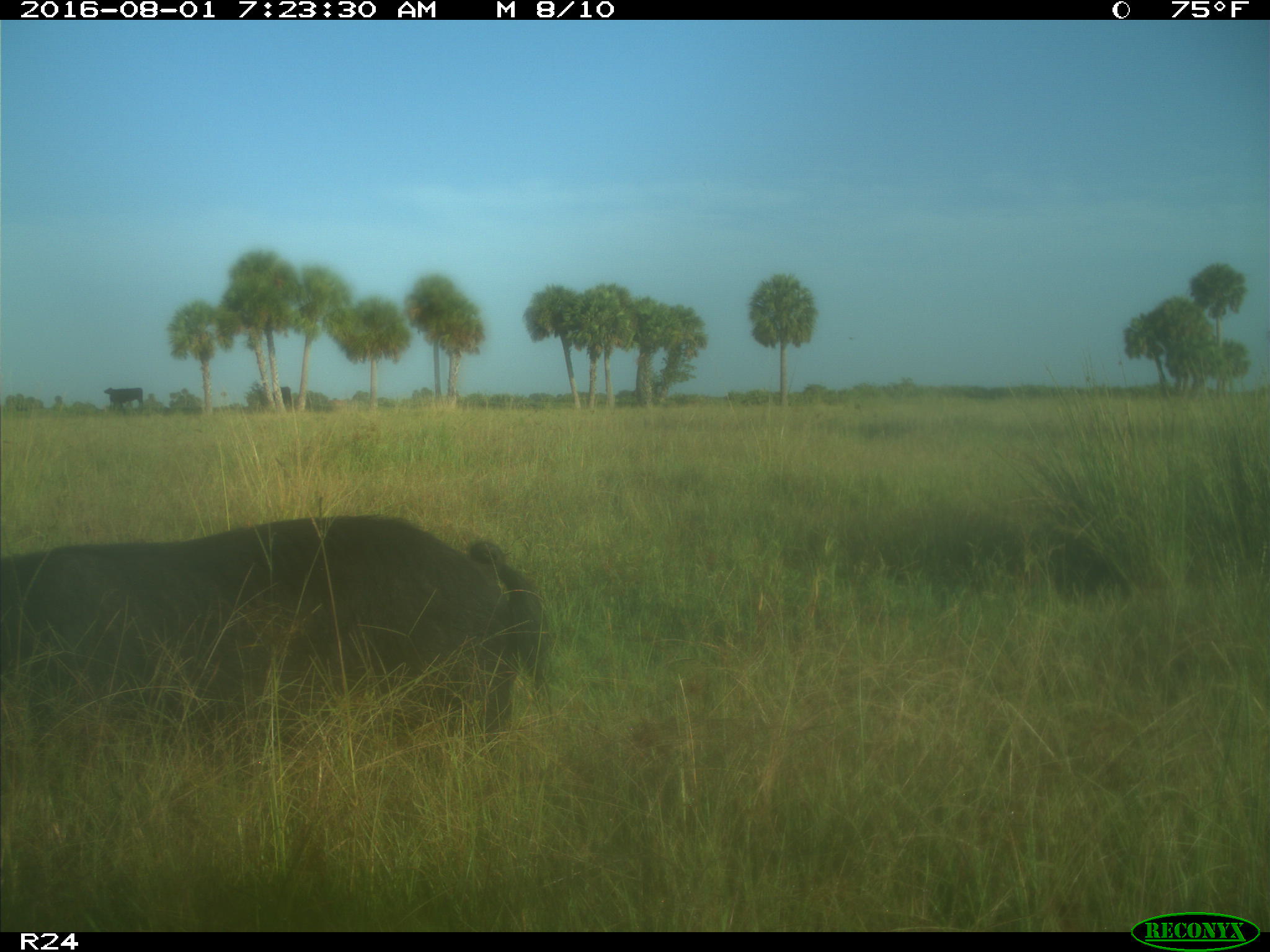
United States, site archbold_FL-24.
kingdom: Animalia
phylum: Chordata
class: Mammalia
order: Artiodactyla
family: Suidae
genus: Sus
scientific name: Sus scrofa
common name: wild boar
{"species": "Sus scrofa (wild boar)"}